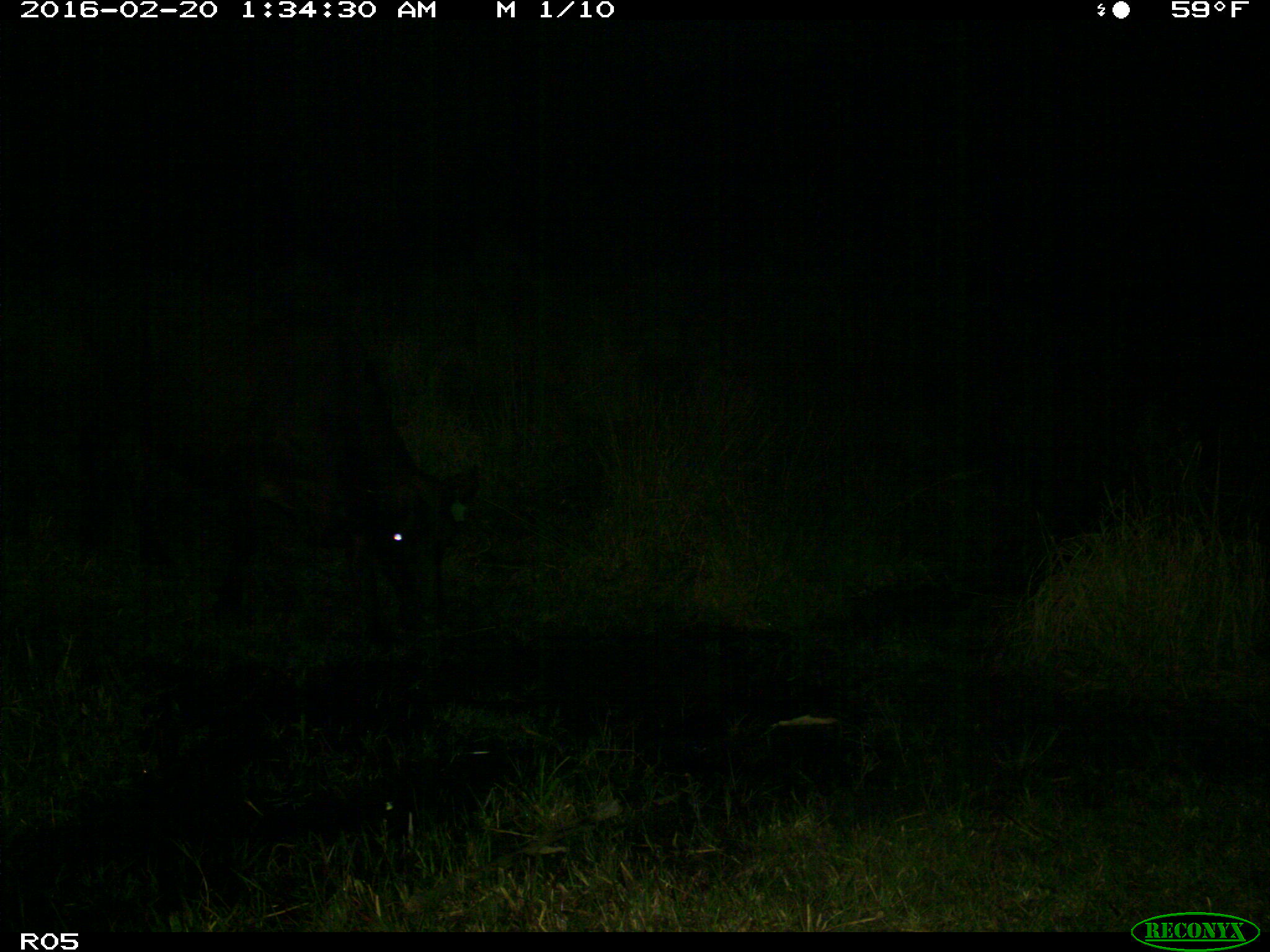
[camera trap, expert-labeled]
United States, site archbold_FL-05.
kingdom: Animalia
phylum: Chordata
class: Mammalia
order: Artiodactyla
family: Bovidae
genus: Bos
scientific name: Bos taurus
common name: domestic cow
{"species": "Bos taurus (domestic cow)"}